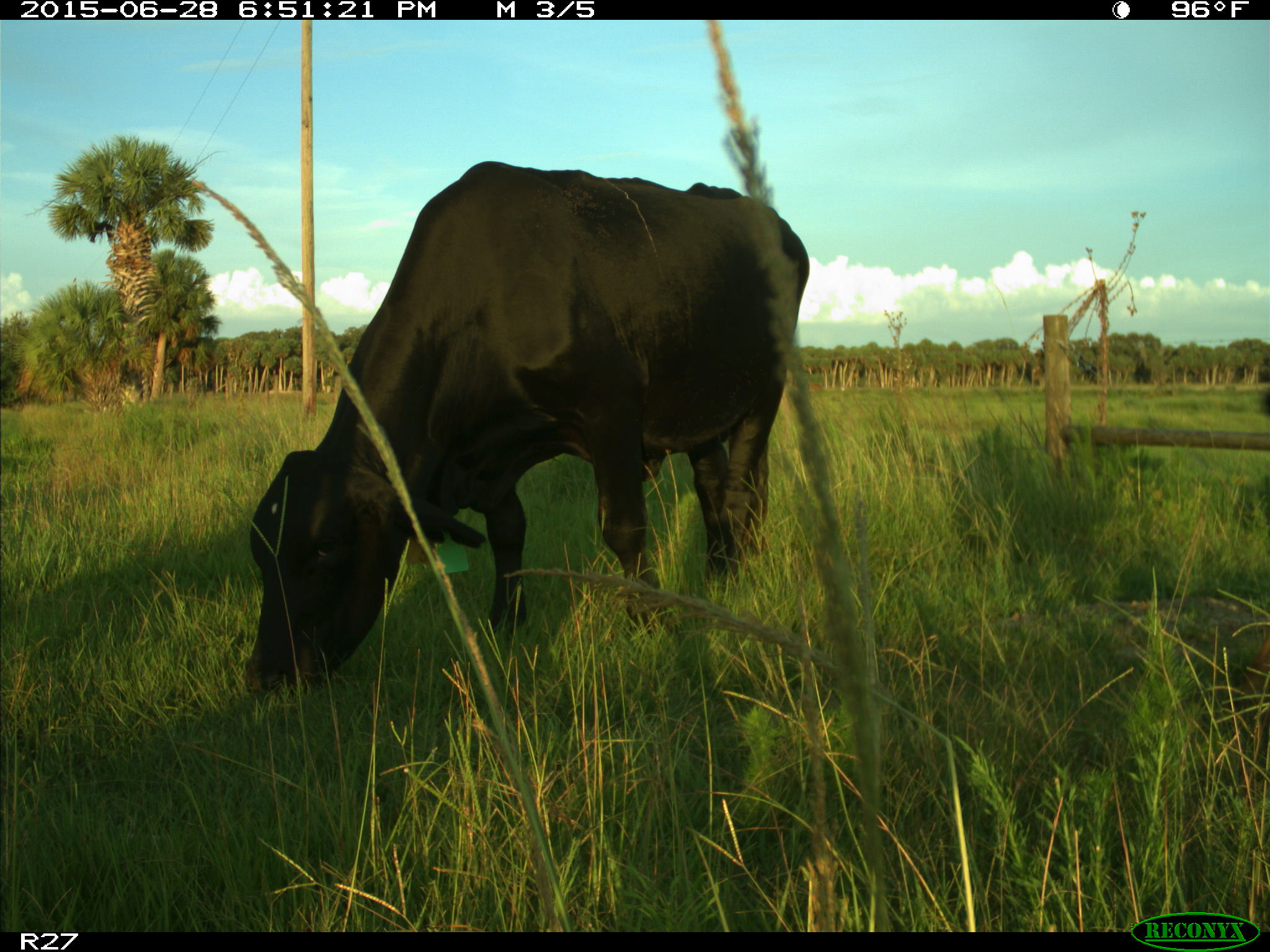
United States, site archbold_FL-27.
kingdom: Animalia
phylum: Chordata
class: Mammalia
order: Artiodactyla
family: Bovidae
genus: Bos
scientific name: Bos taurus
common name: domestic cow